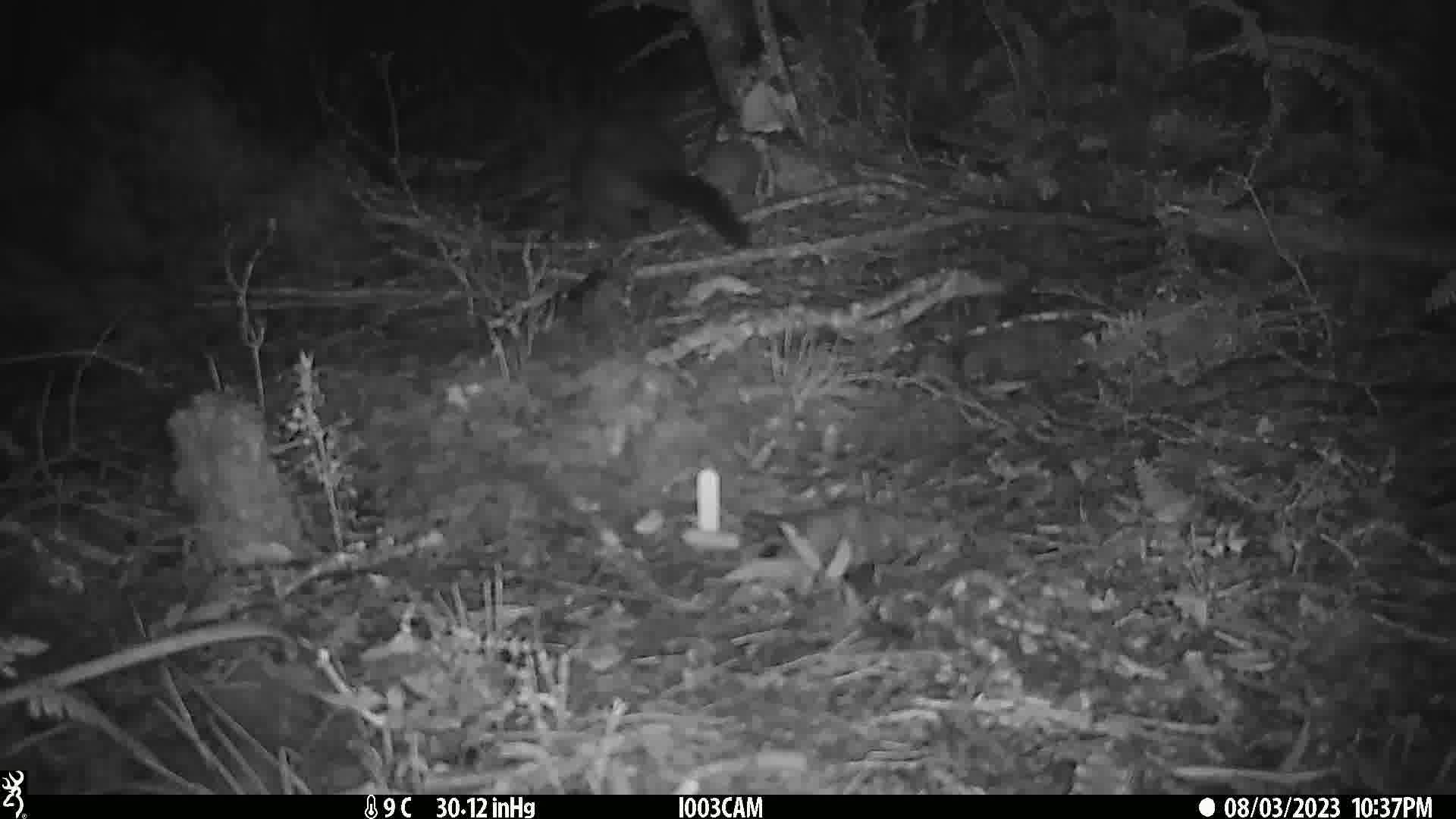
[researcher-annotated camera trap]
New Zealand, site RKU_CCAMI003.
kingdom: Animalia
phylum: Chordata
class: Mammalia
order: Diprotodontia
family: Phalangeridae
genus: Trichosurus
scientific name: Trichosurus vulpecula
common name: common brushtail possum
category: possum